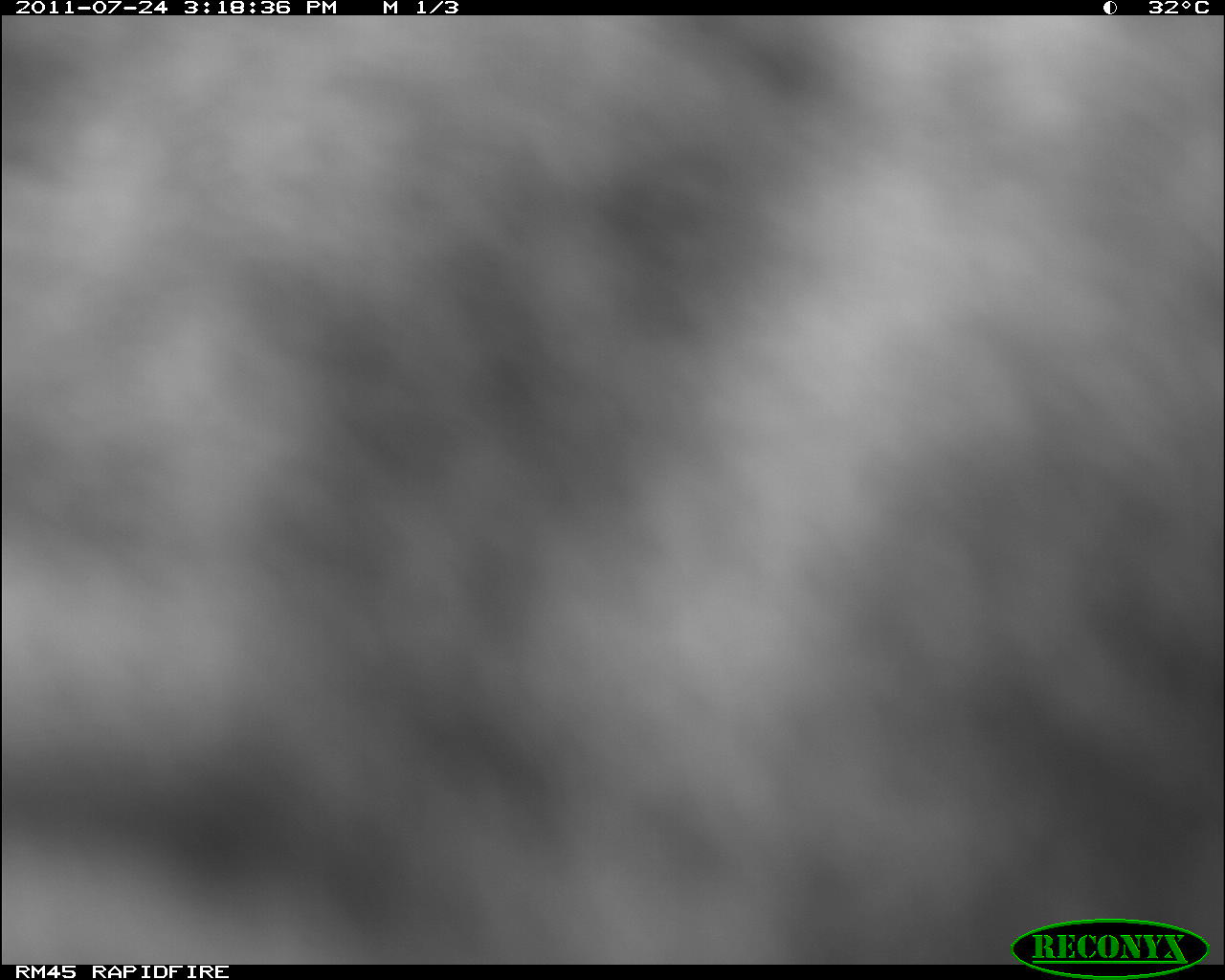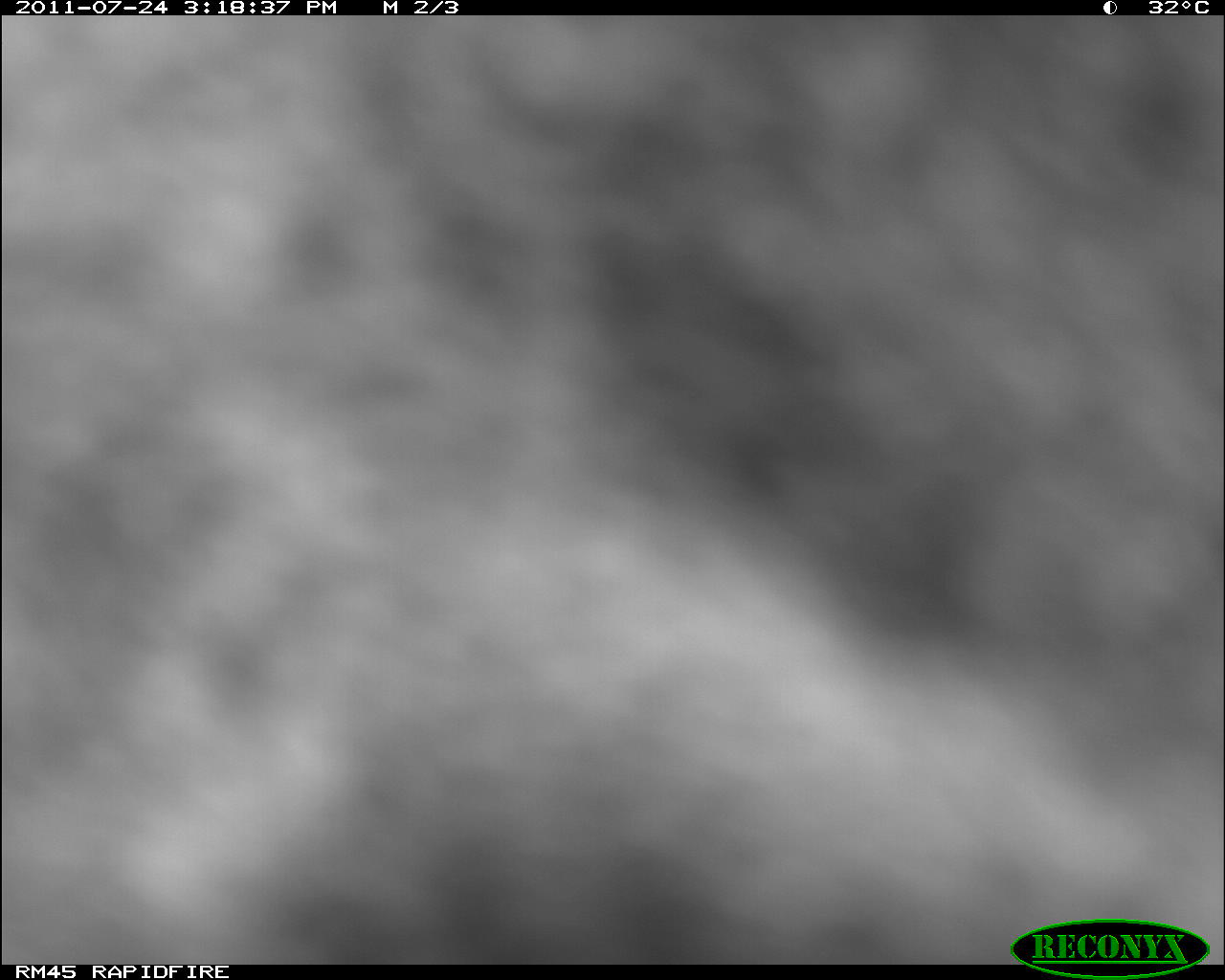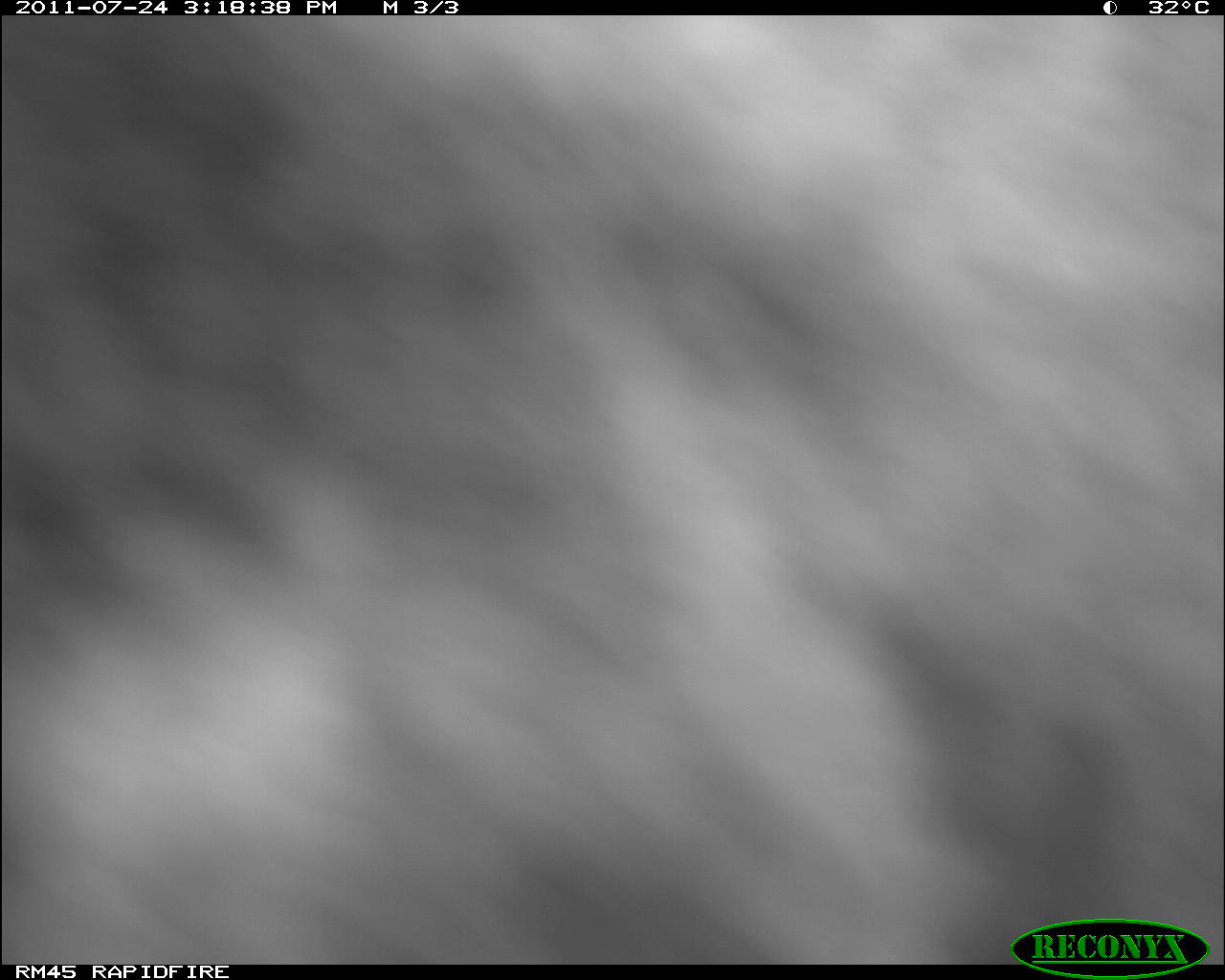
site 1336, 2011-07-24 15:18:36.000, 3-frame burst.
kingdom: Animalia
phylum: Chordata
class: Mammalia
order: Artiodactyla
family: Bovidae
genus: Bos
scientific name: Bos taurus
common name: domestic cattle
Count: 1.